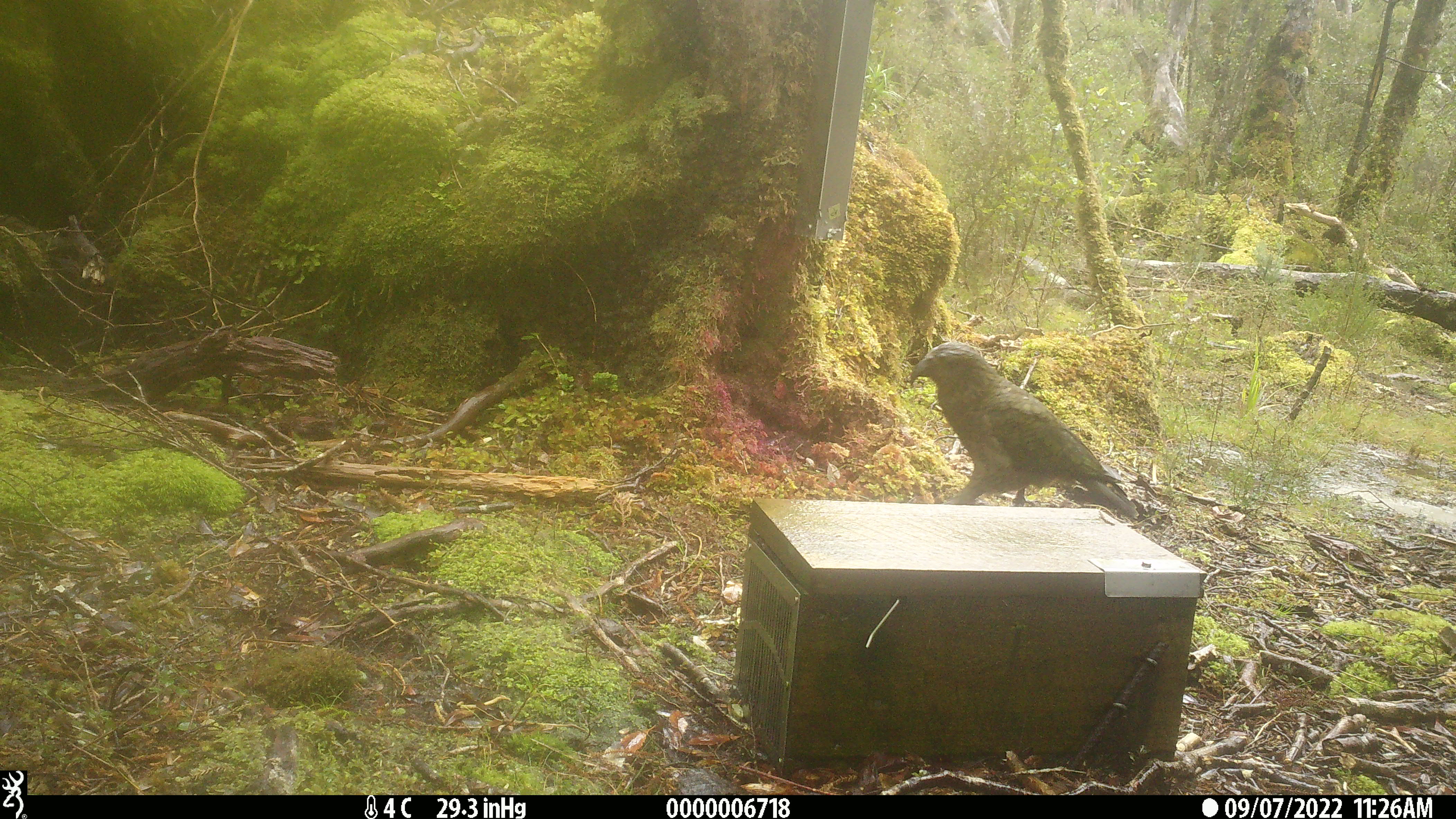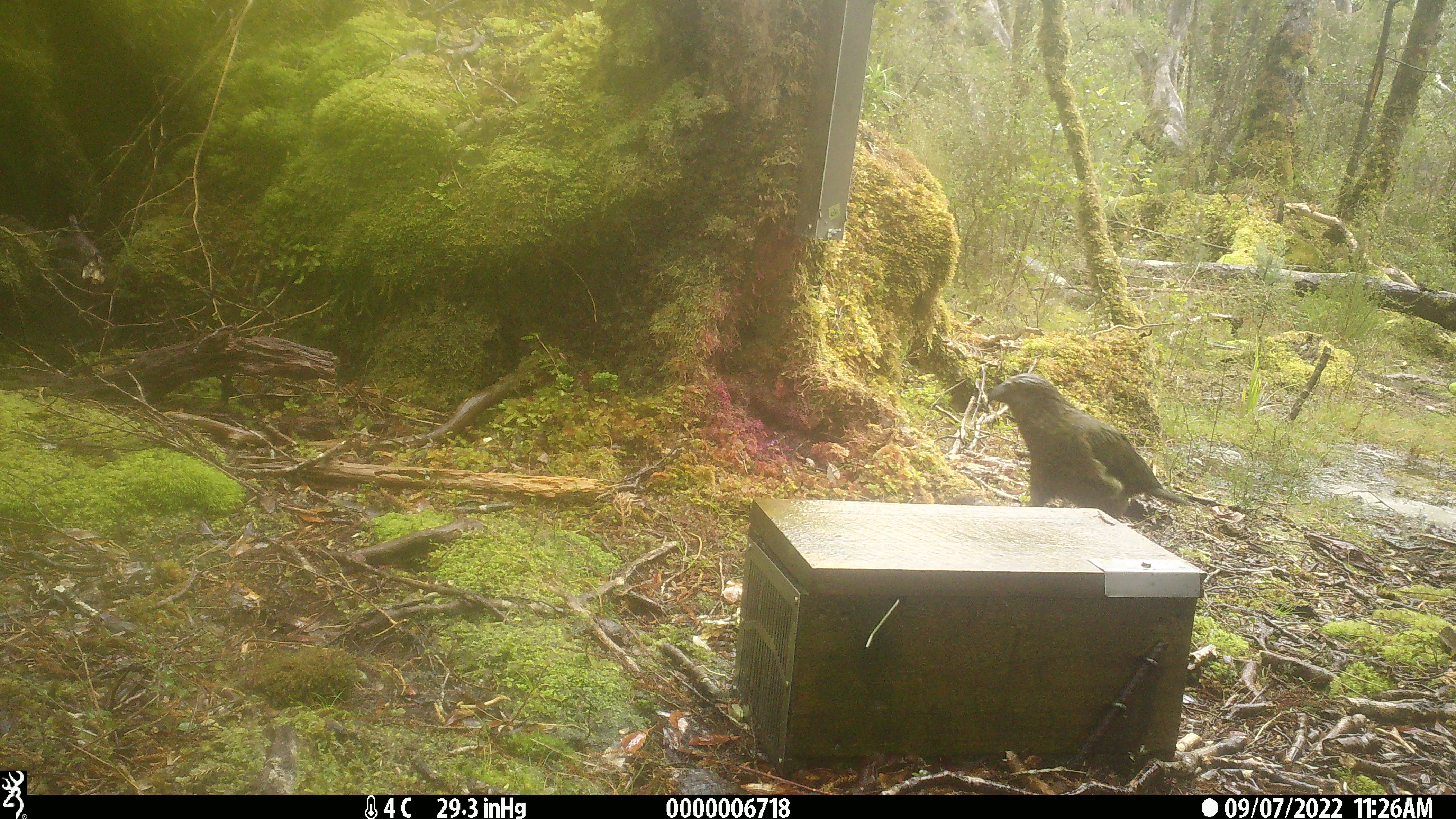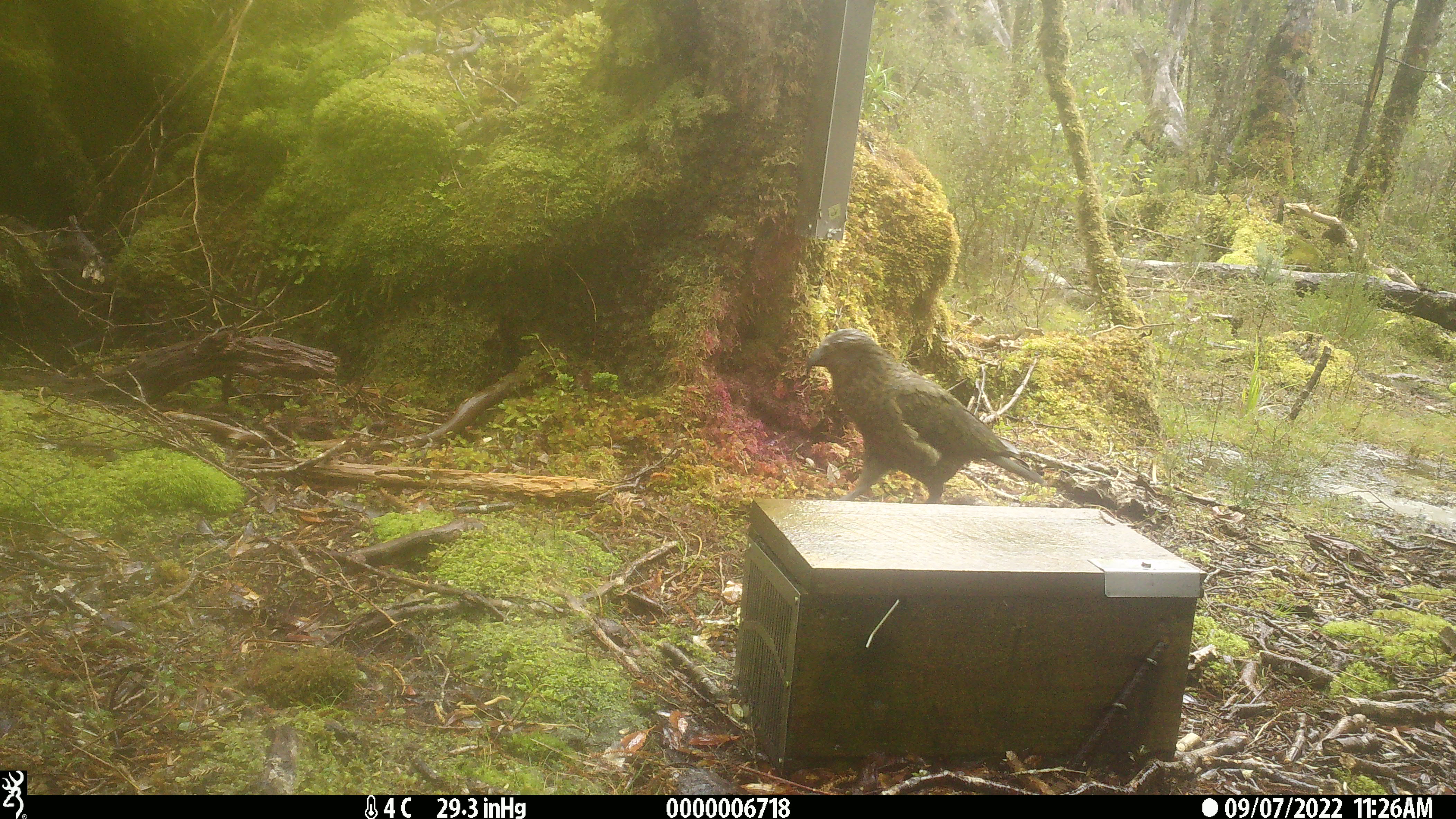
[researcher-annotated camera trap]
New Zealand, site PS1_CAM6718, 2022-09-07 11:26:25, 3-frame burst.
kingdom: Animalia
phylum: Chordata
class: Aves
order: Psittaciformes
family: Strigopidae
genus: Nestor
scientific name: Nestor notabilis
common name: kea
Kea (Nestor notabilis).